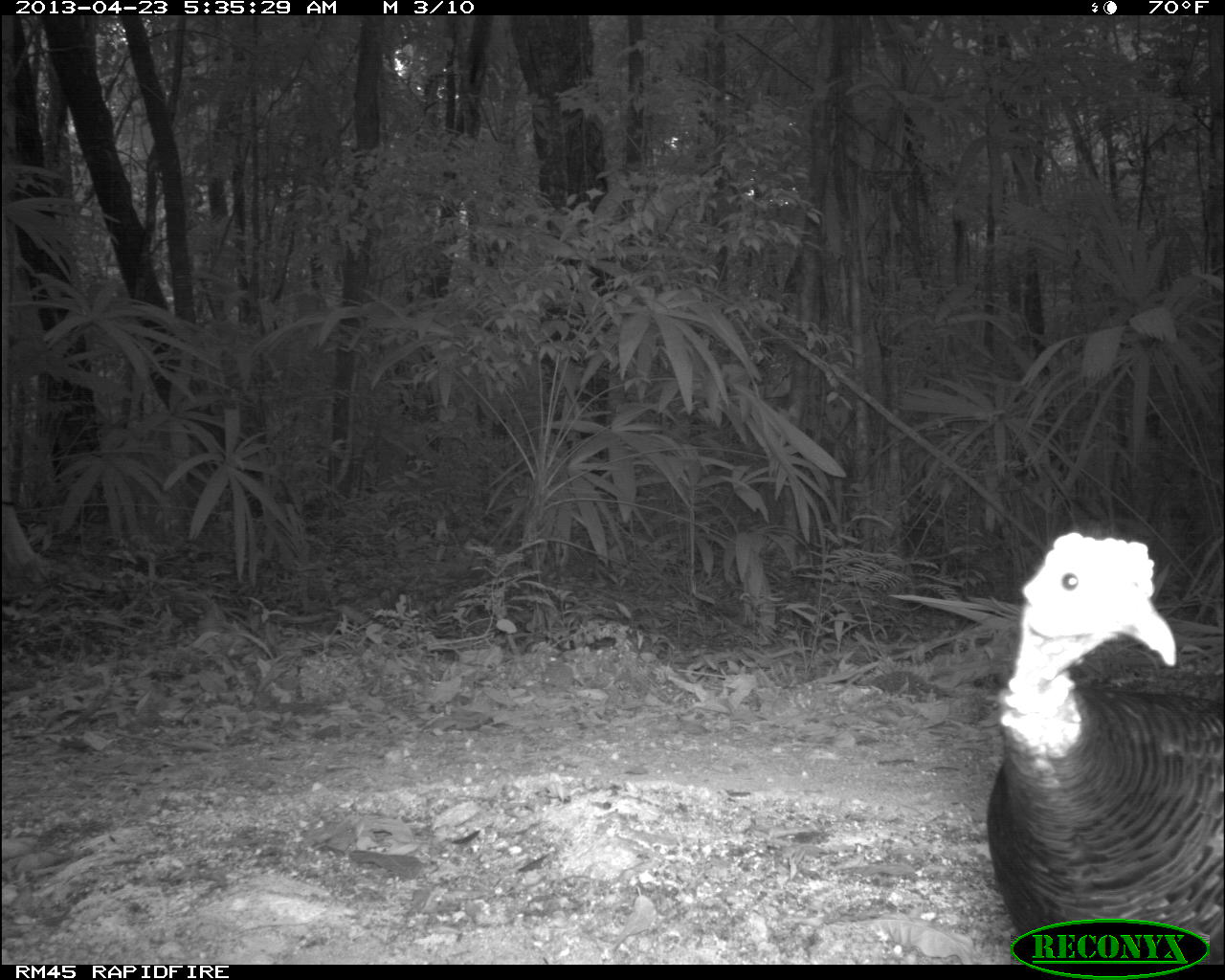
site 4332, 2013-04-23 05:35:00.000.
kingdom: Animalia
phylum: Chordata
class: Aves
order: Galliformes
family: Phasianidae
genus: Meleagris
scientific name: Meleagris ocellata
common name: ocellated turkey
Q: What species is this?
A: Meleagris ocellata (ocellated turkey).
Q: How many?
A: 3.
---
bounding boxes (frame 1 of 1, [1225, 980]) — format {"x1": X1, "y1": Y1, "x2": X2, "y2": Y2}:
meleagris ocellata: {"x1": 983, "y1": 526, "x2": 1225, "y2": 957}